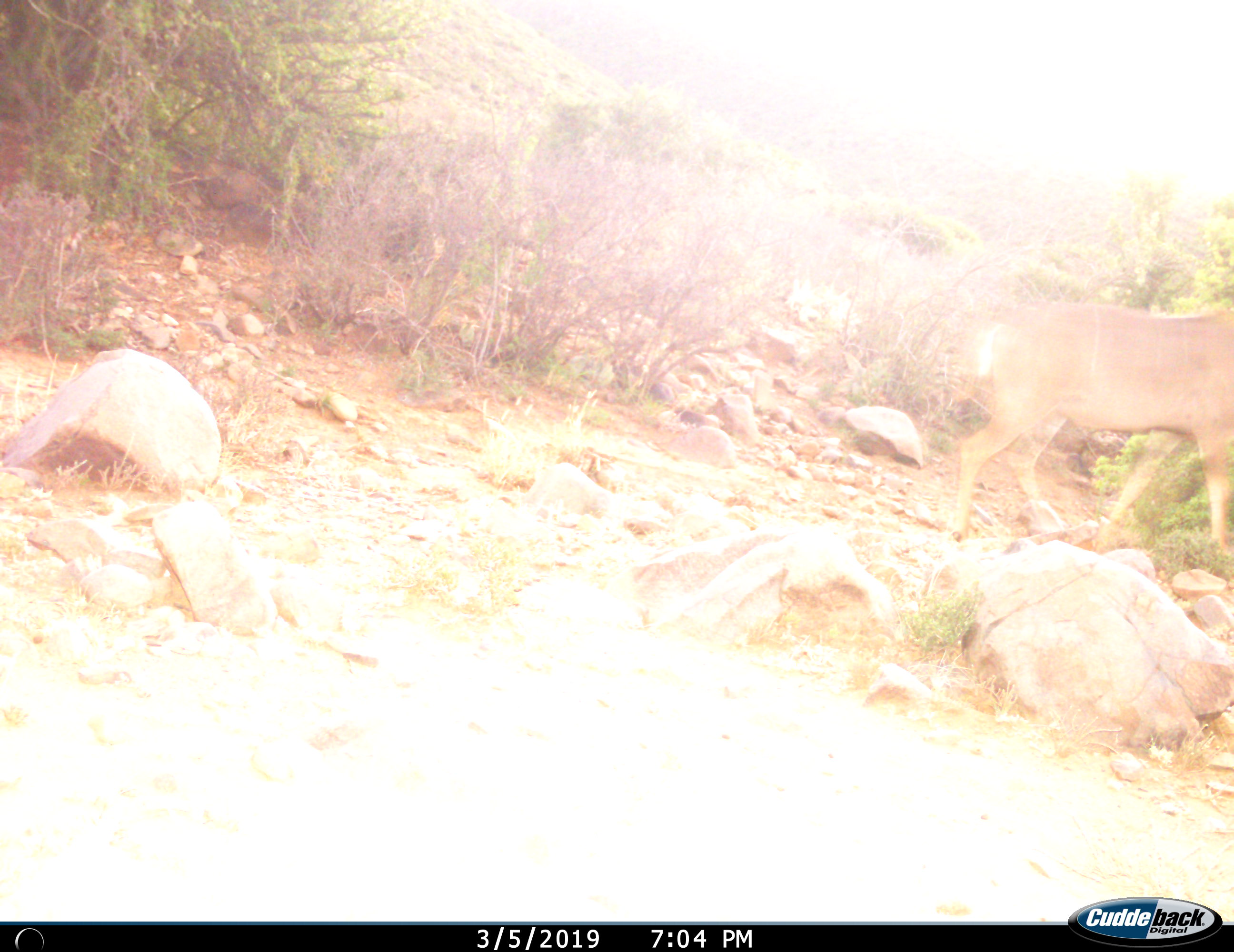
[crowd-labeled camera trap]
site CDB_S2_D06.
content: unidentified animal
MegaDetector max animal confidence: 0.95